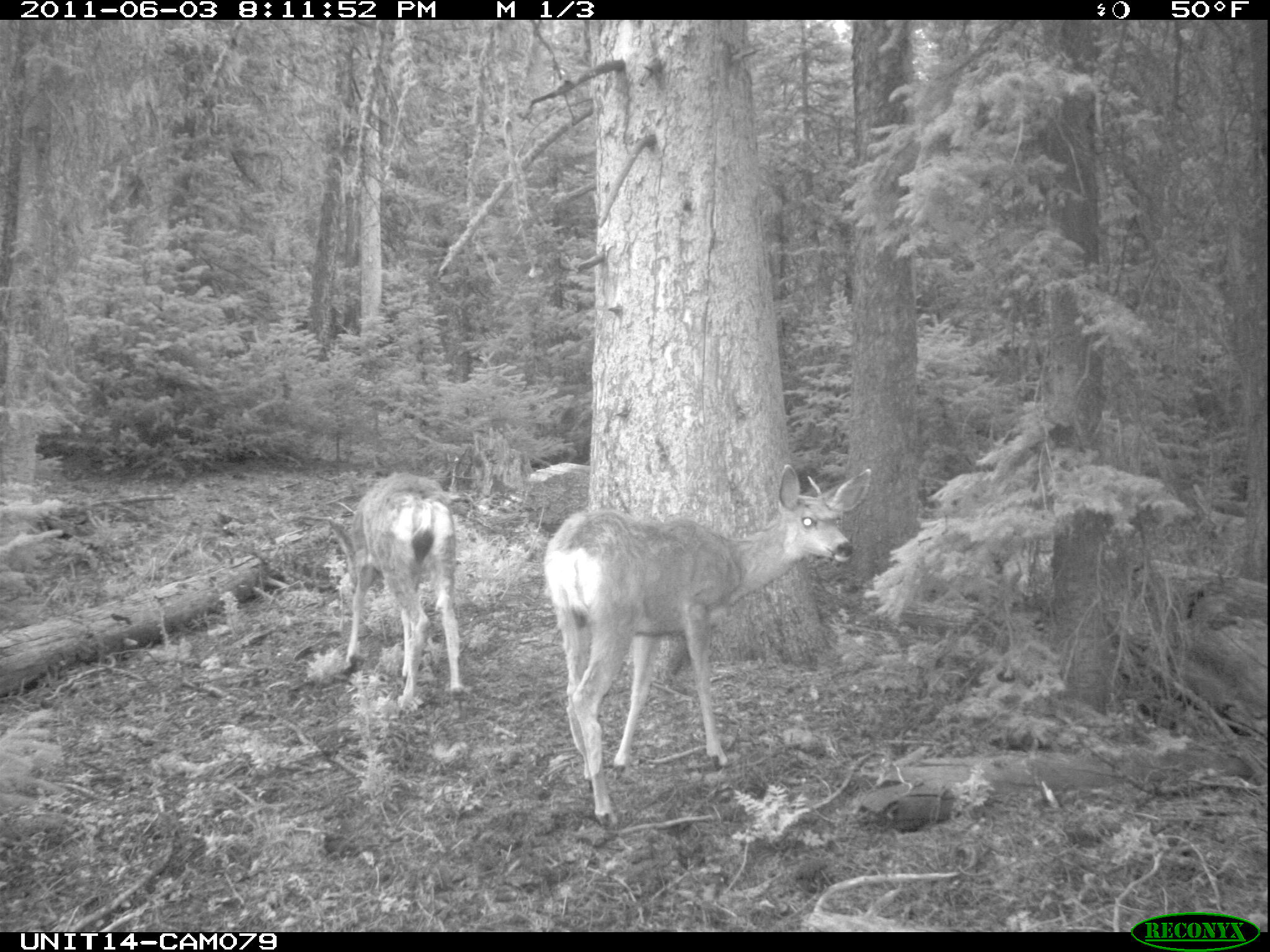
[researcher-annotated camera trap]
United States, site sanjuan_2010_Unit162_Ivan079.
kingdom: Animalia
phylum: Chordata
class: Mammalia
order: Artiodactyla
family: Cervidae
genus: Odocoileus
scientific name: Odocoileus hemionus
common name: mule deer